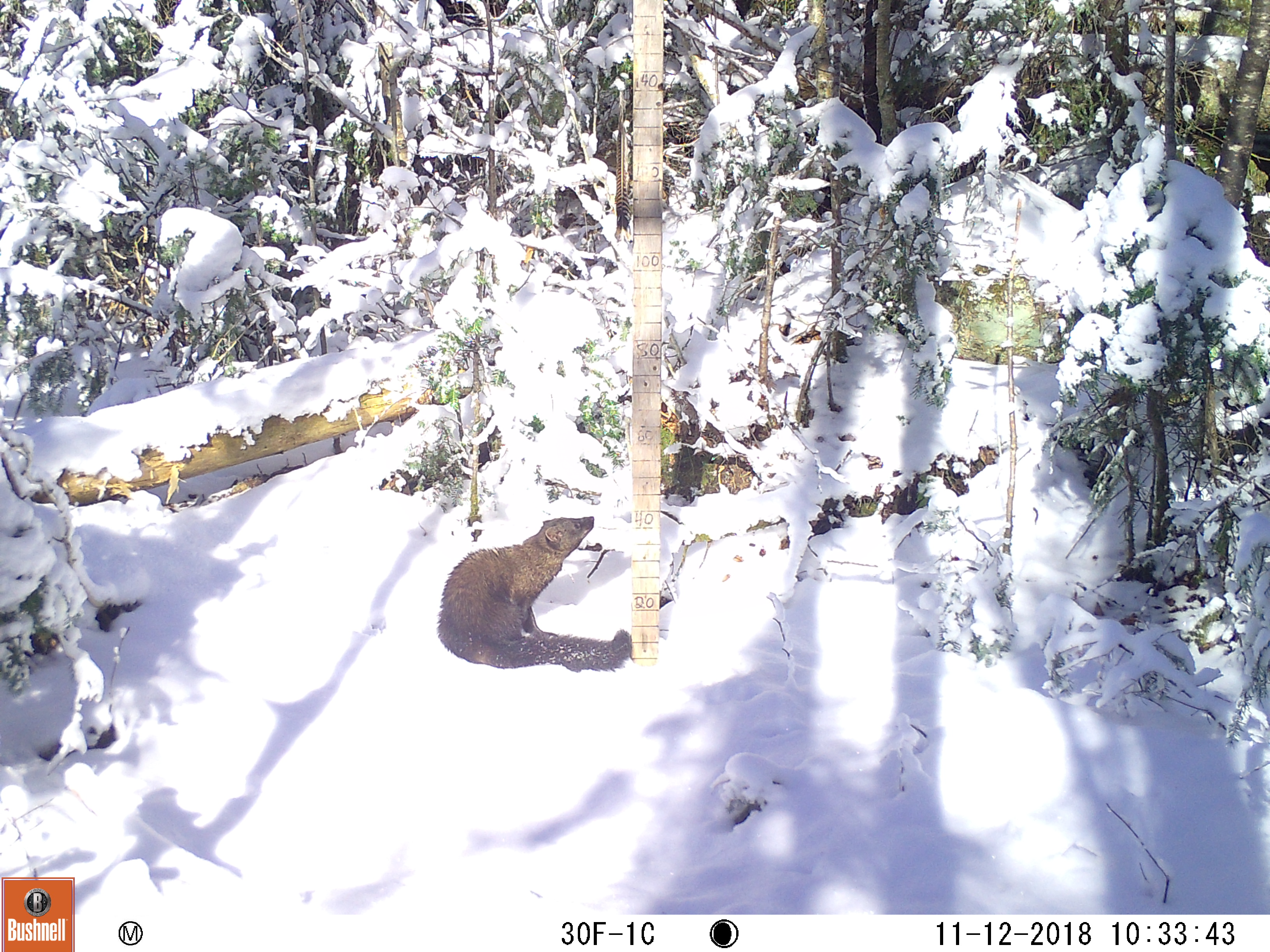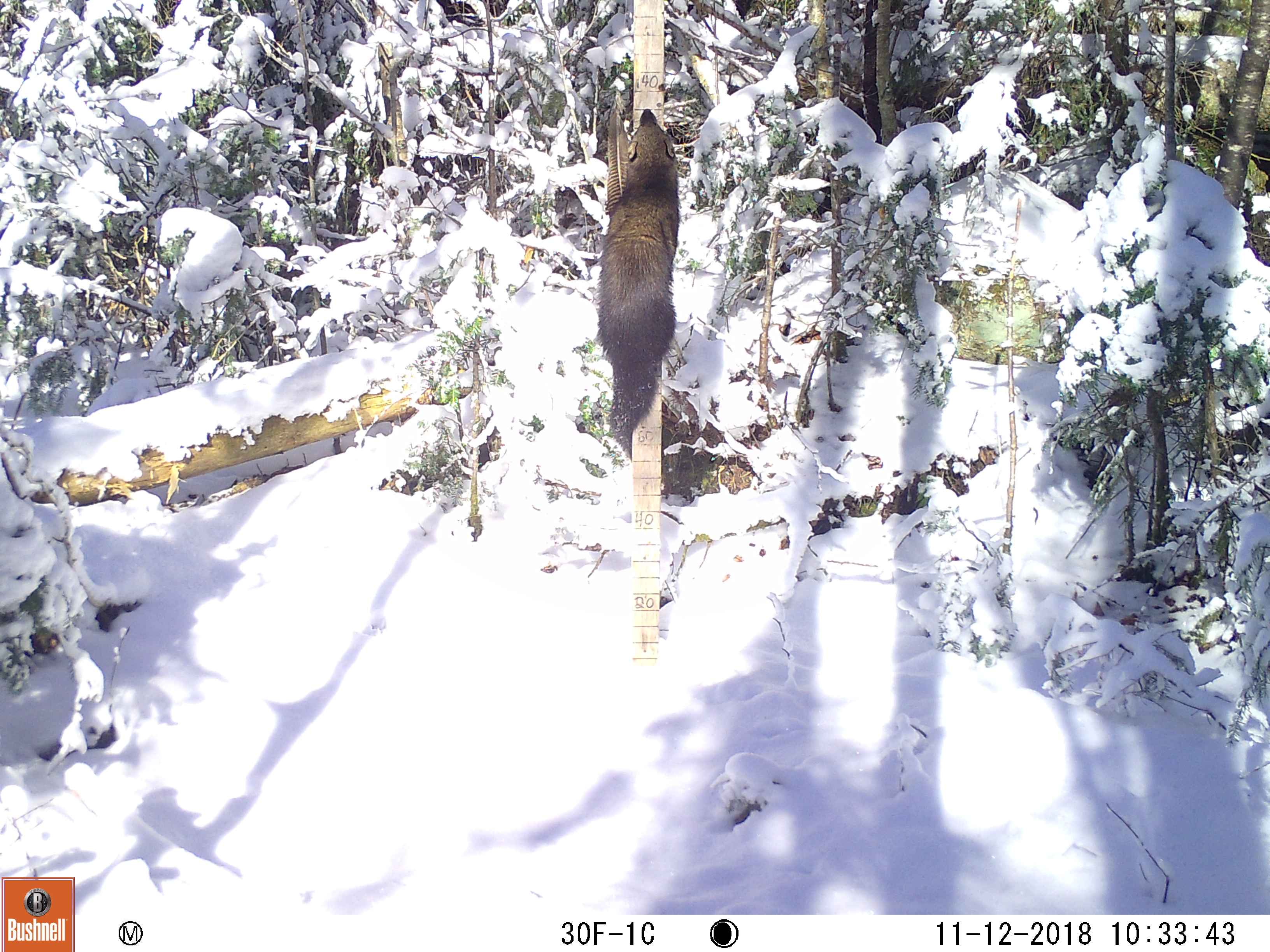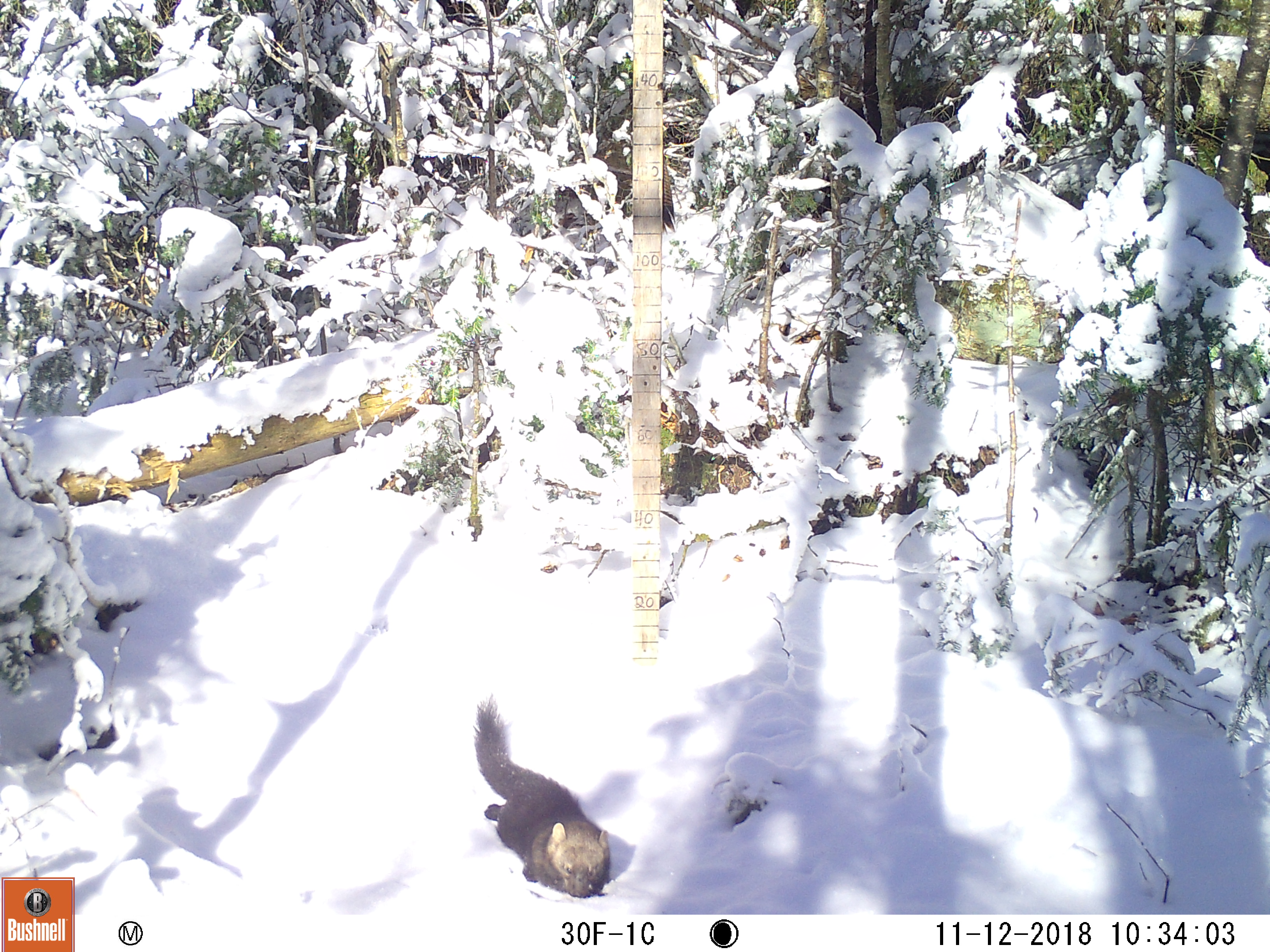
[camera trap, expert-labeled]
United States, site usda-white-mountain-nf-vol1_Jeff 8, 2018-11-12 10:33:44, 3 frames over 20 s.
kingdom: Animalia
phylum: Chordata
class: Mammalia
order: Carnivora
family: Mustelidae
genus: Pekania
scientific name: Pekania pennanti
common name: fisher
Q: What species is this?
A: Fisher (Pekania pennanti).